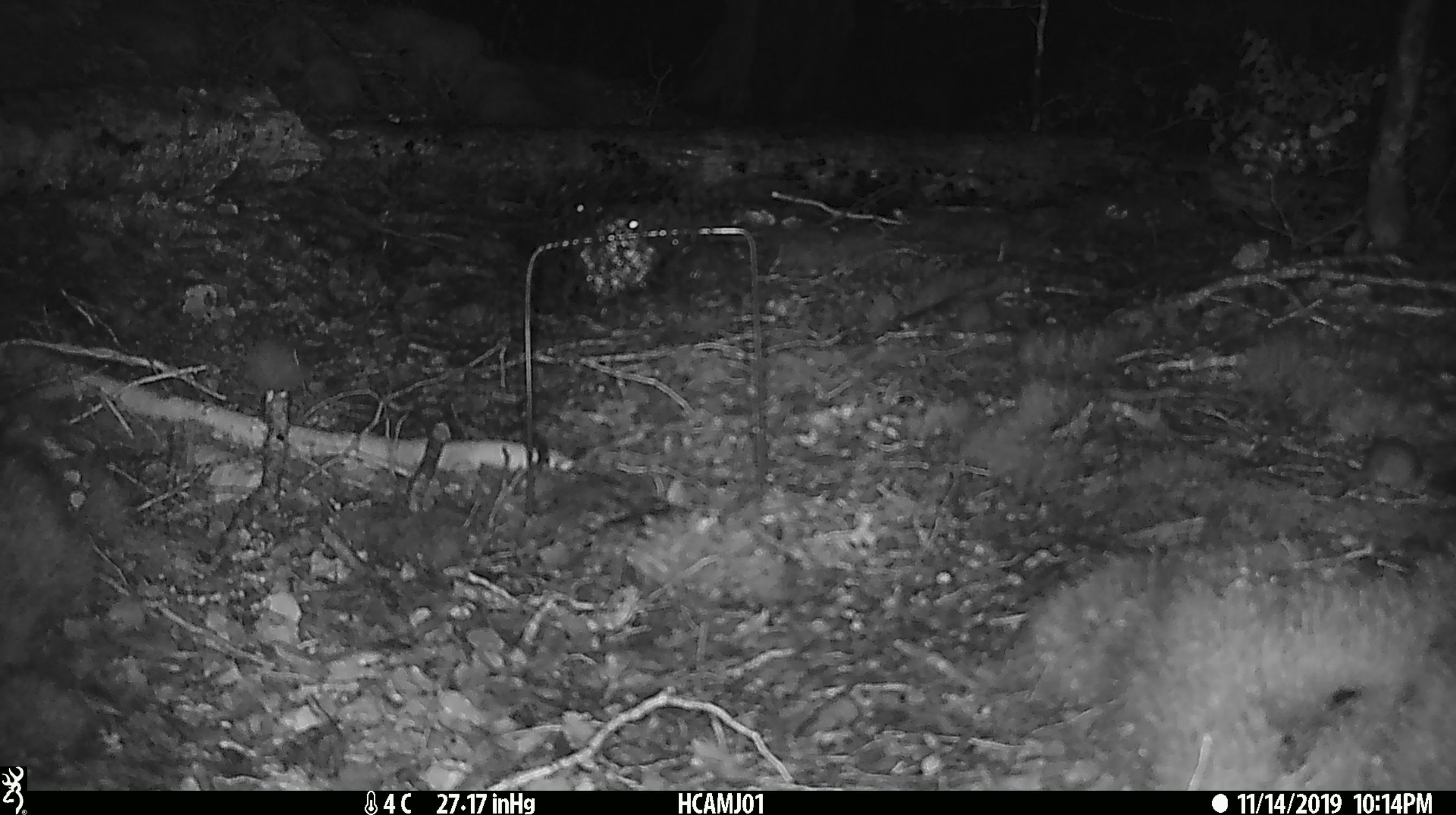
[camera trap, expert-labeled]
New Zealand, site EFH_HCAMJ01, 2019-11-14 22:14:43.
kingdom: Animalia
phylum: Chordata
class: Mammalia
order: Rodentia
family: Muridae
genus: Mus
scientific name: Mus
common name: mouse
Mouse (Mus).